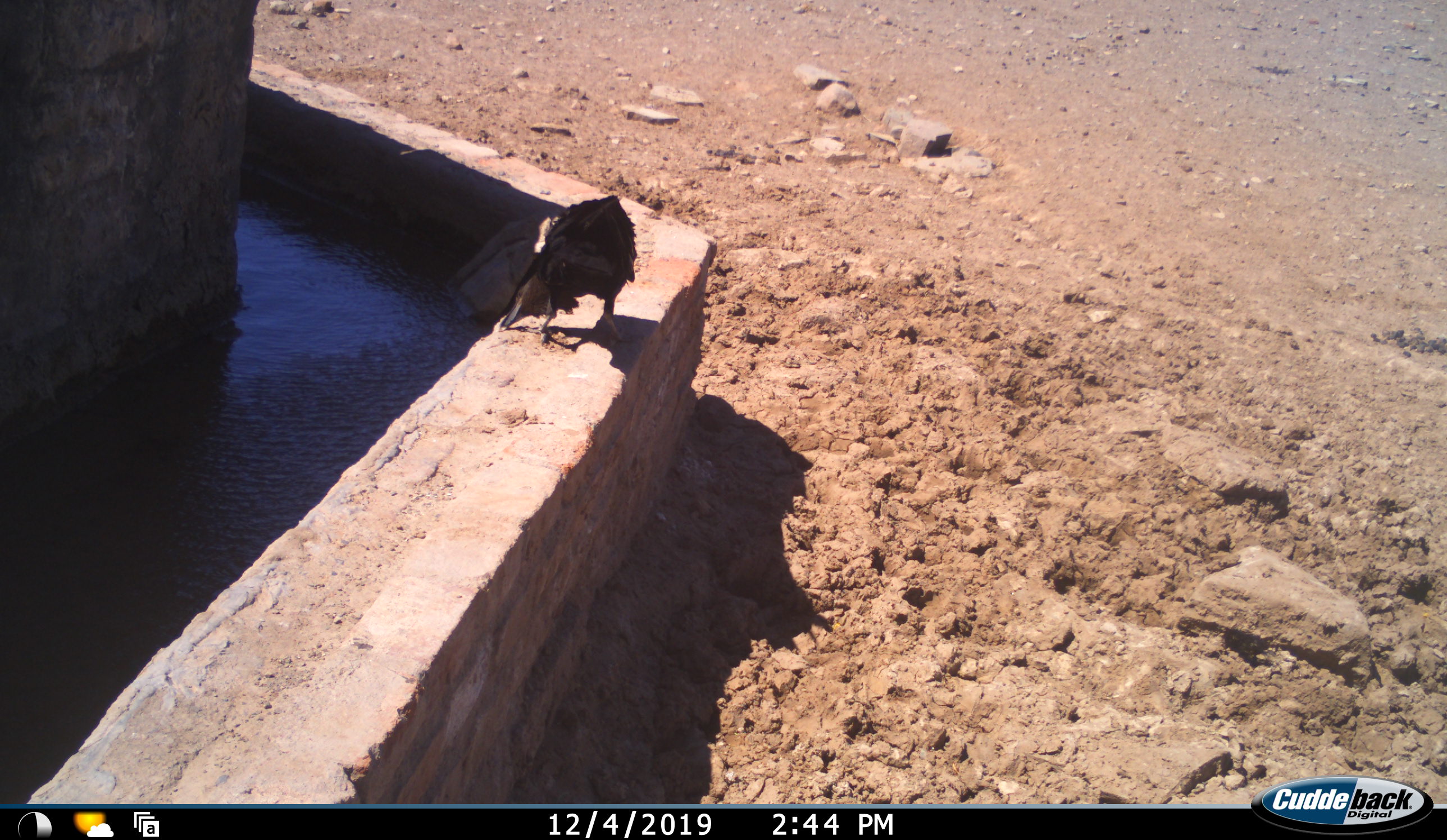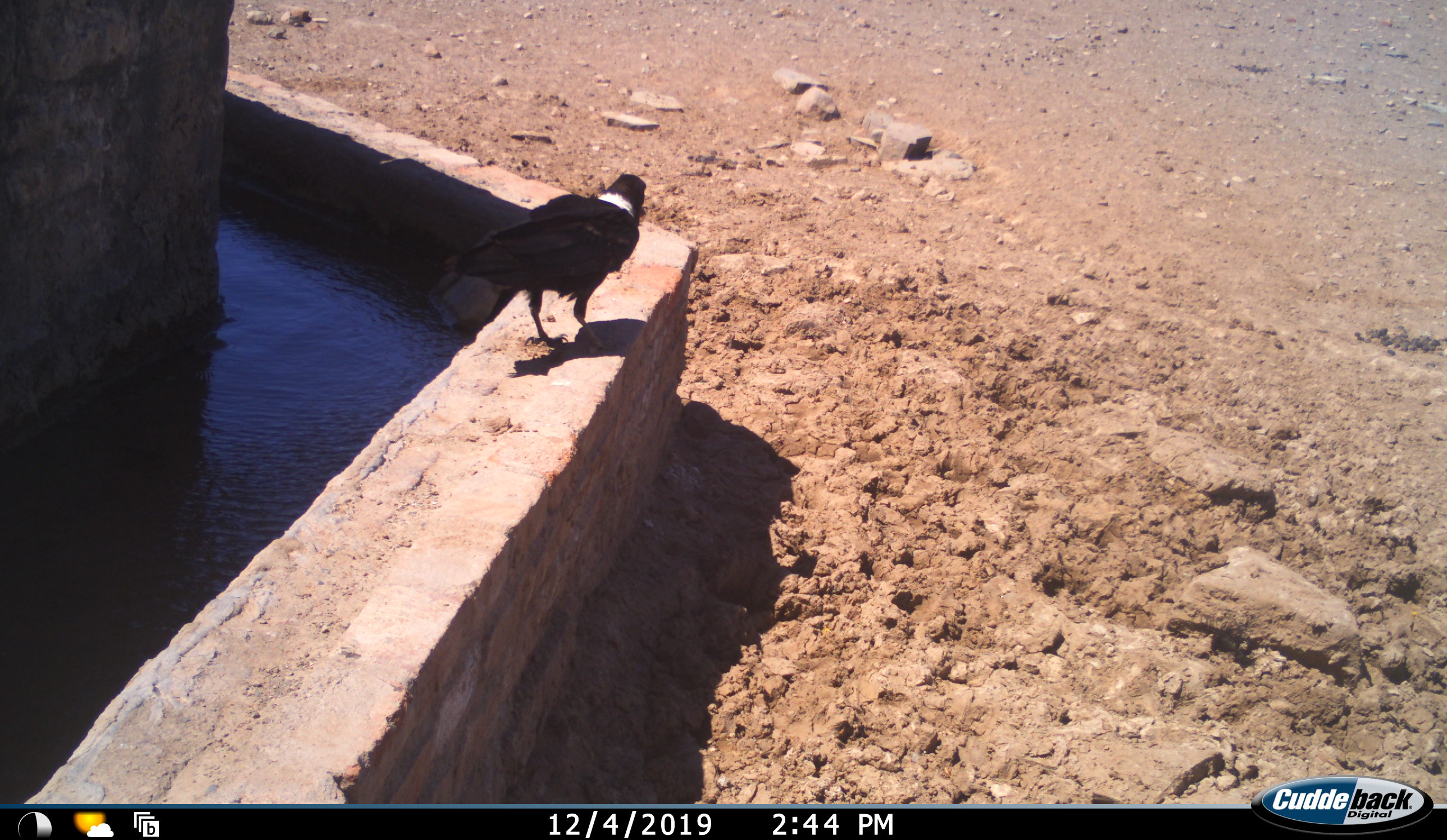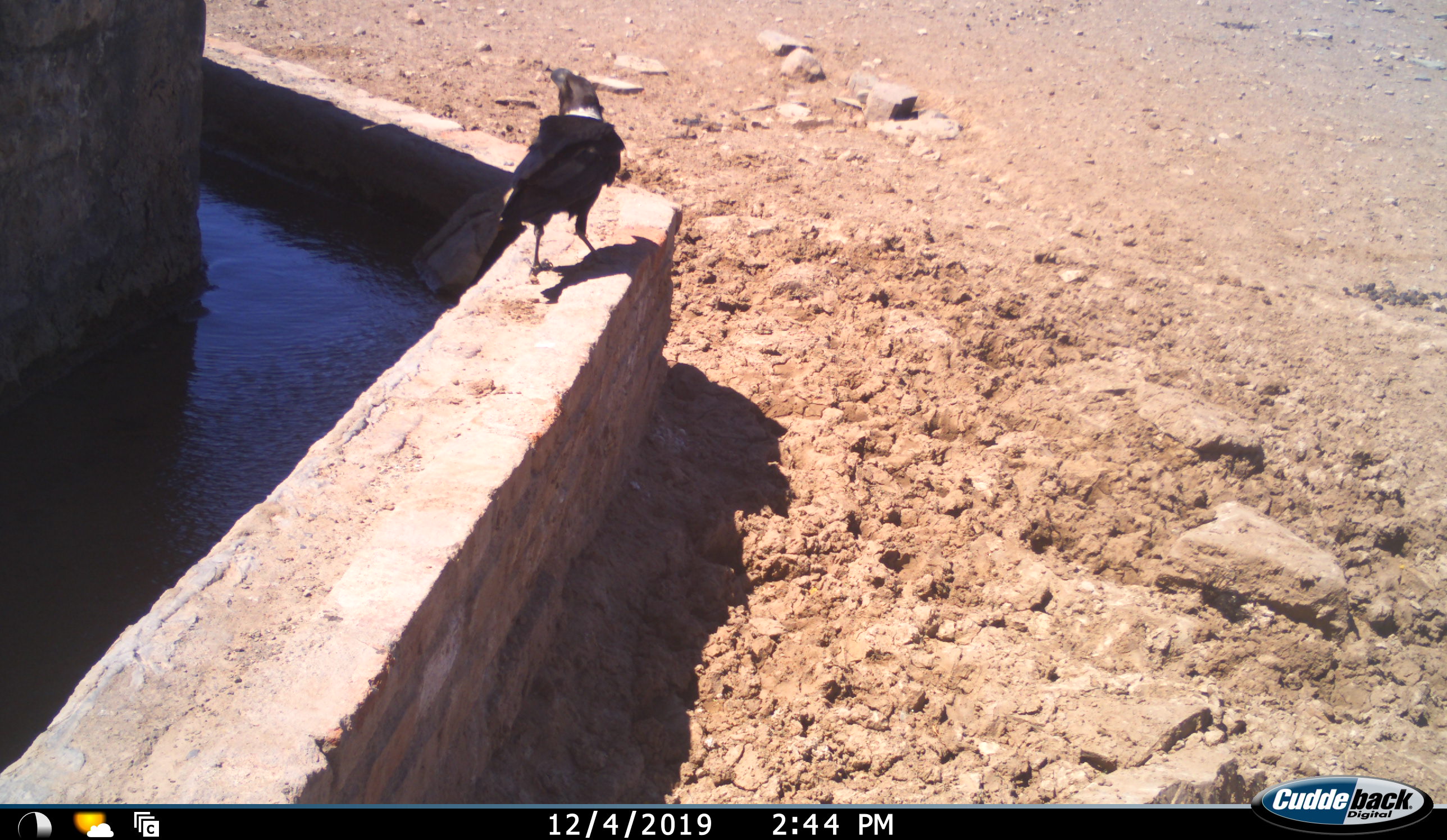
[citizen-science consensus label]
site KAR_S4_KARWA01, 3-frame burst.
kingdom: Animalia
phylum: Chordata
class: Aves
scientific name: Aves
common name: bird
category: birdother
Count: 1.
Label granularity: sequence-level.